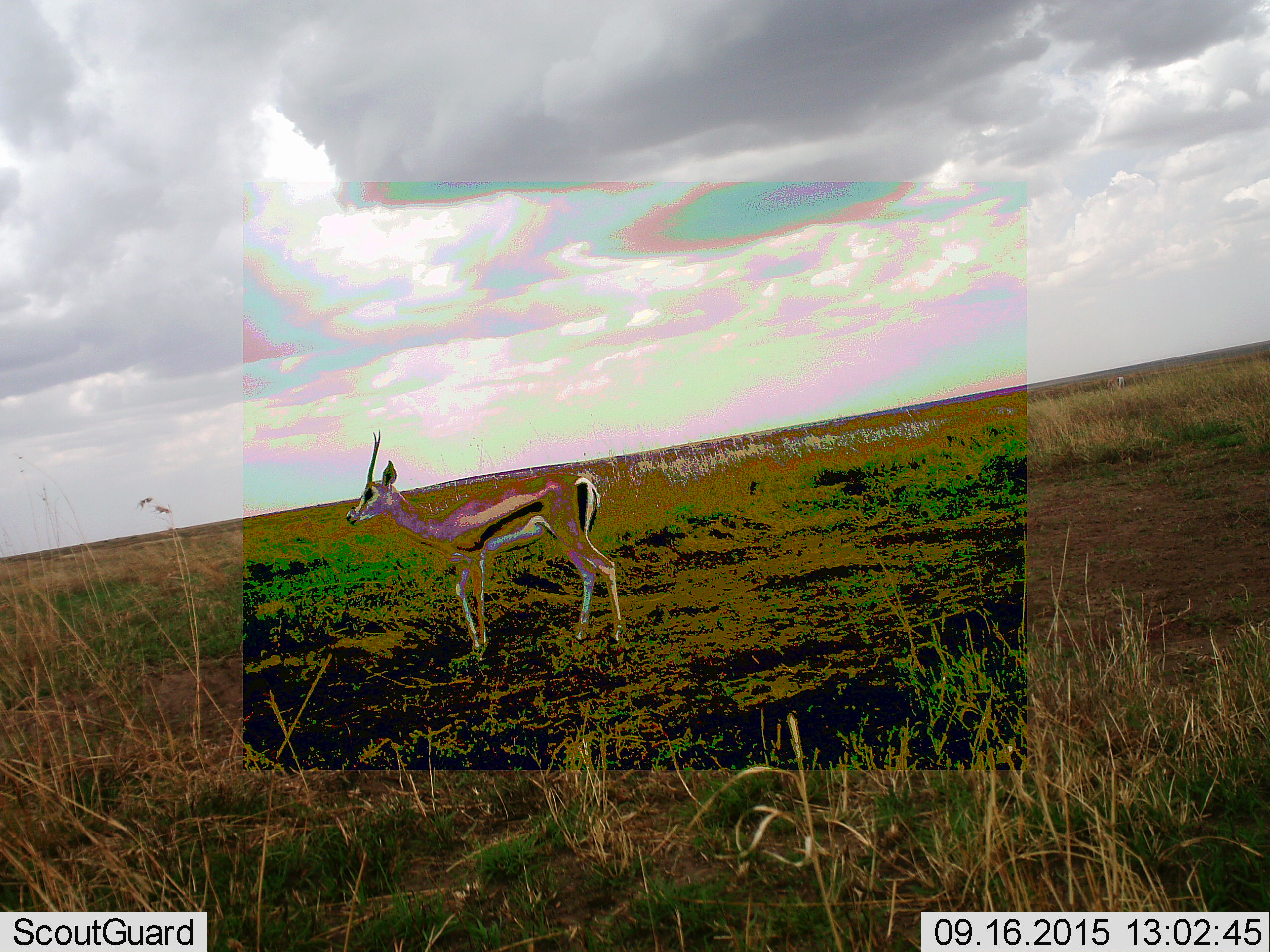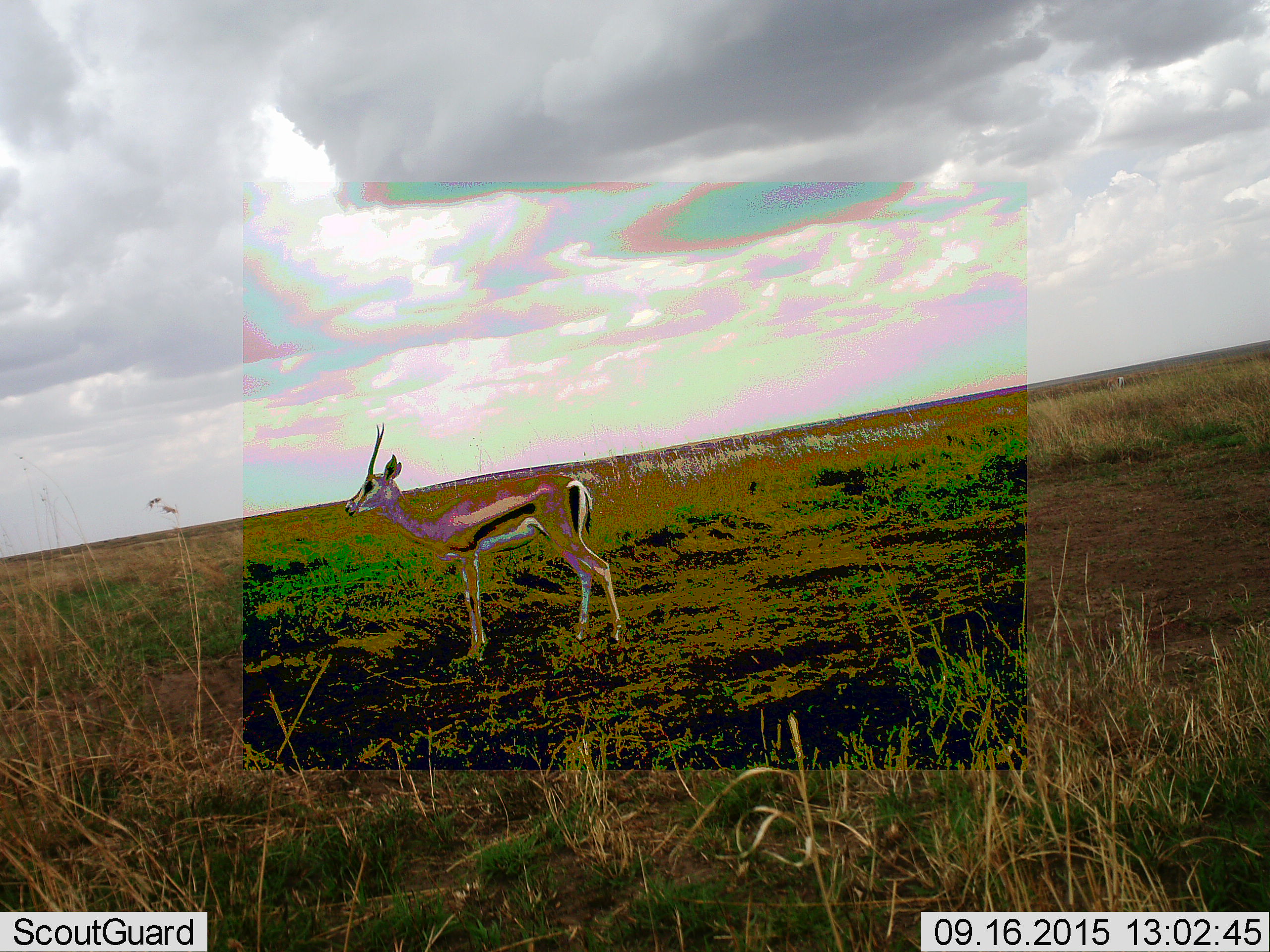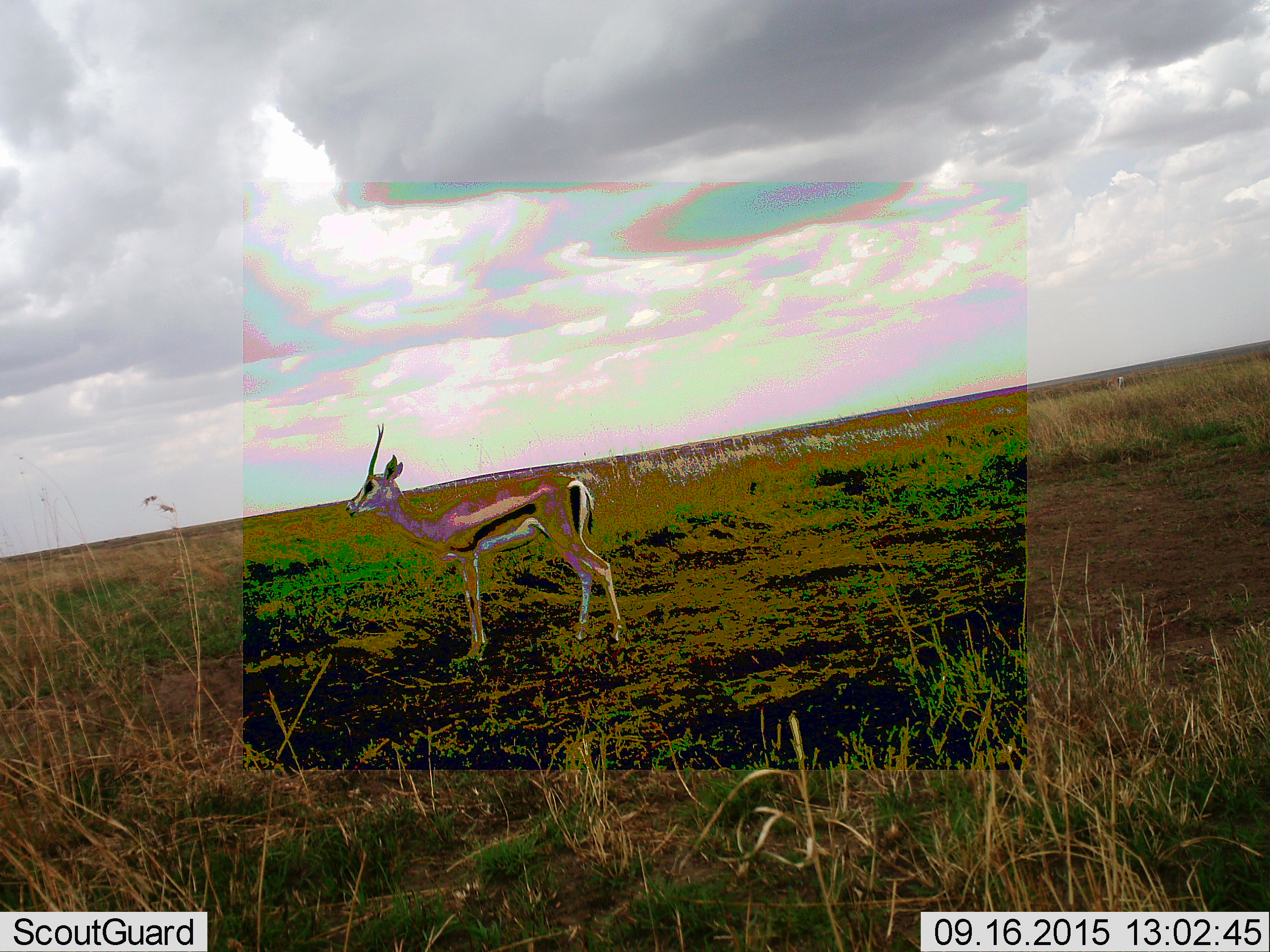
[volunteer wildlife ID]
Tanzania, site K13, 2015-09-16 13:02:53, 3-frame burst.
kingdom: Animalia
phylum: Chordata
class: Mammalia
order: Artiodactyla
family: Bovidae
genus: Eudorcas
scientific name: Eudorcas thomsonii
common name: thomson's gazelle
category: gazellethomsons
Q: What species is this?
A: Gazellethomsons (thomson's gazelle) (Eudorcas thomsonii).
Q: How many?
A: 1.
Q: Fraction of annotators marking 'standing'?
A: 100%.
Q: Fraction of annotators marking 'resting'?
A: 0%.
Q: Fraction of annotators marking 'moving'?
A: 14%.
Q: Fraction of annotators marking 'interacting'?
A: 0%.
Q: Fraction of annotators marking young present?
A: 0%.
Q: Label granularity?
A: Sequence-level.